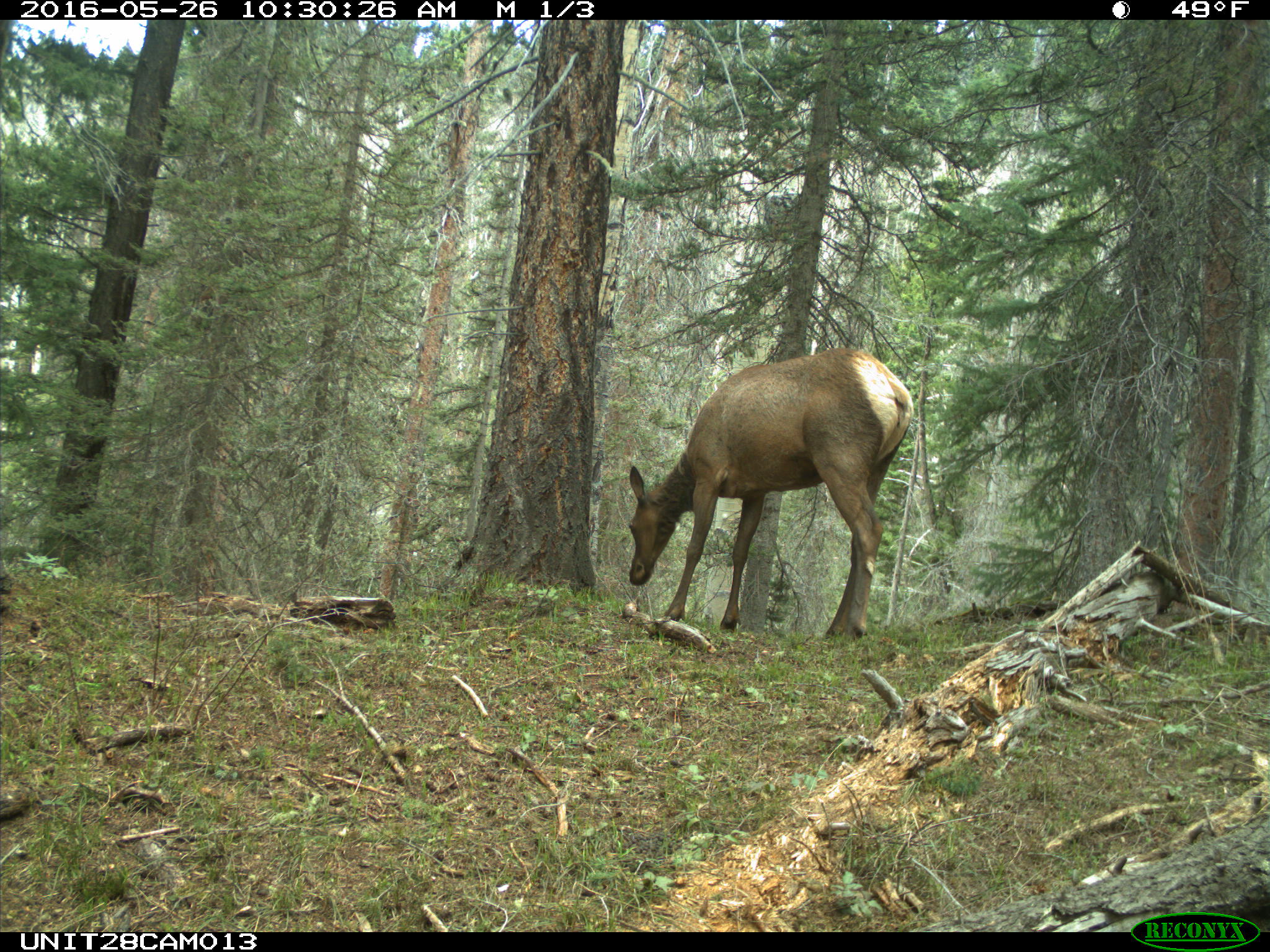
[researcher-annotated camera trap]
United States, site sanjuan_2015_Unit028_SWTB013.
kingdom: Animalia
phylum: Chordata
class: Mammalia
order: Artiodactyla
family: Cervidae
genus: Cervus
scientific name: Cervus elaphus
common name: red deer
Cervus elaphus (red deer).